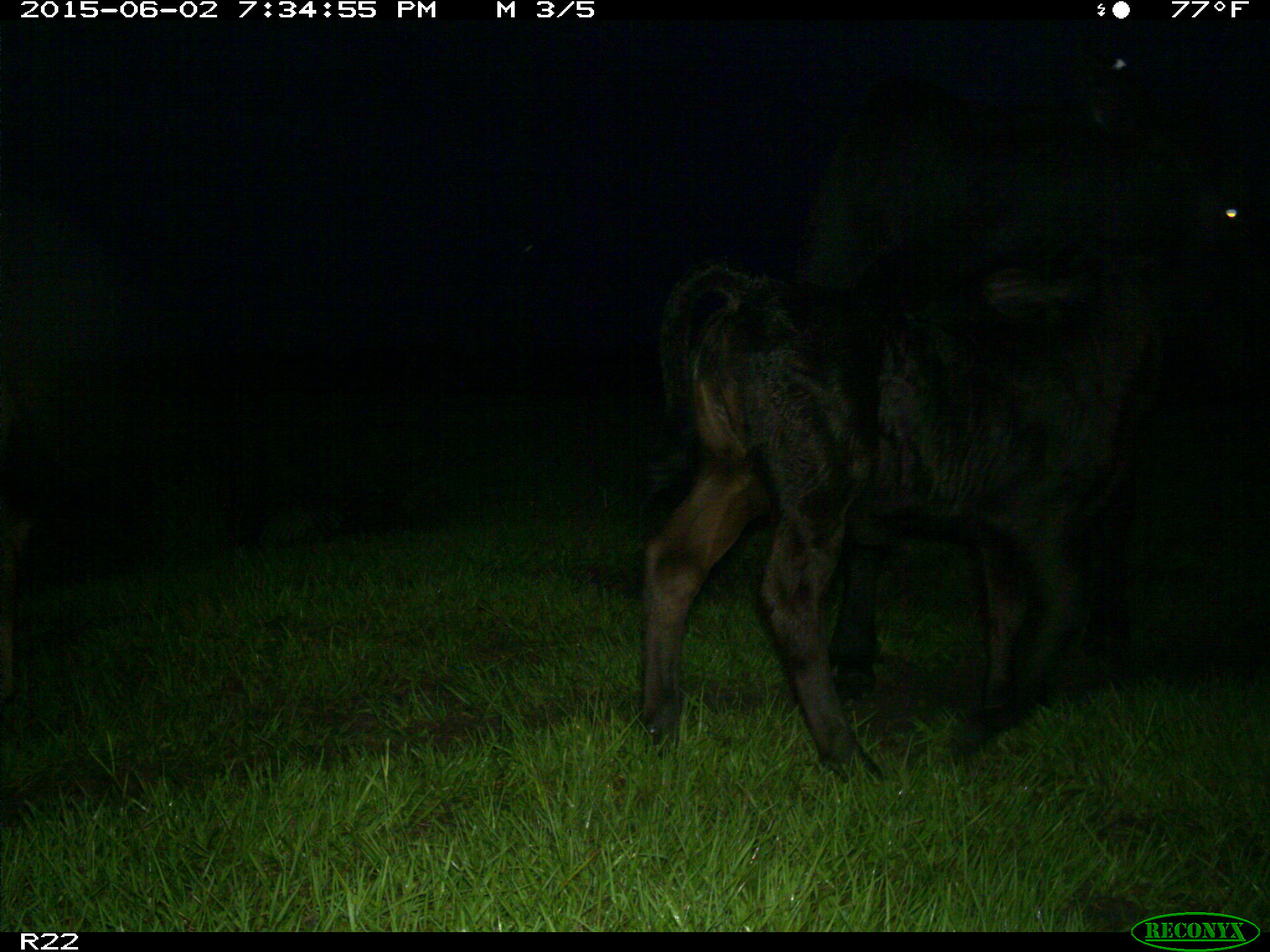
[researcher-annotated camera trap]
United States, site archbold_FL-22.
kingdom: Animalia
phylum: Chordata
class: Mammalia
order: Artiodactyla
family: Suidae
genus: Sus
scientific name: Sus scrofa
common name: wild boar